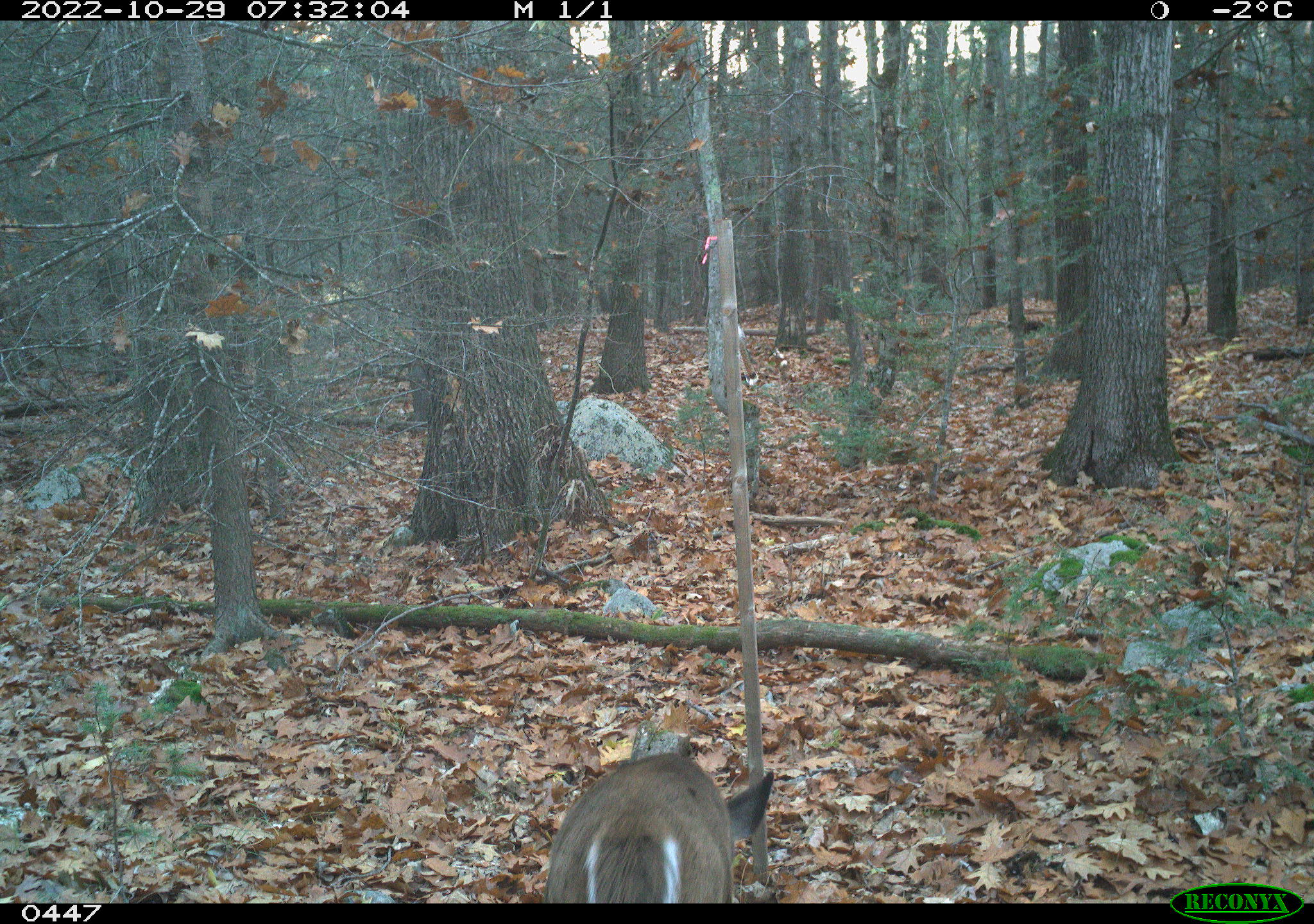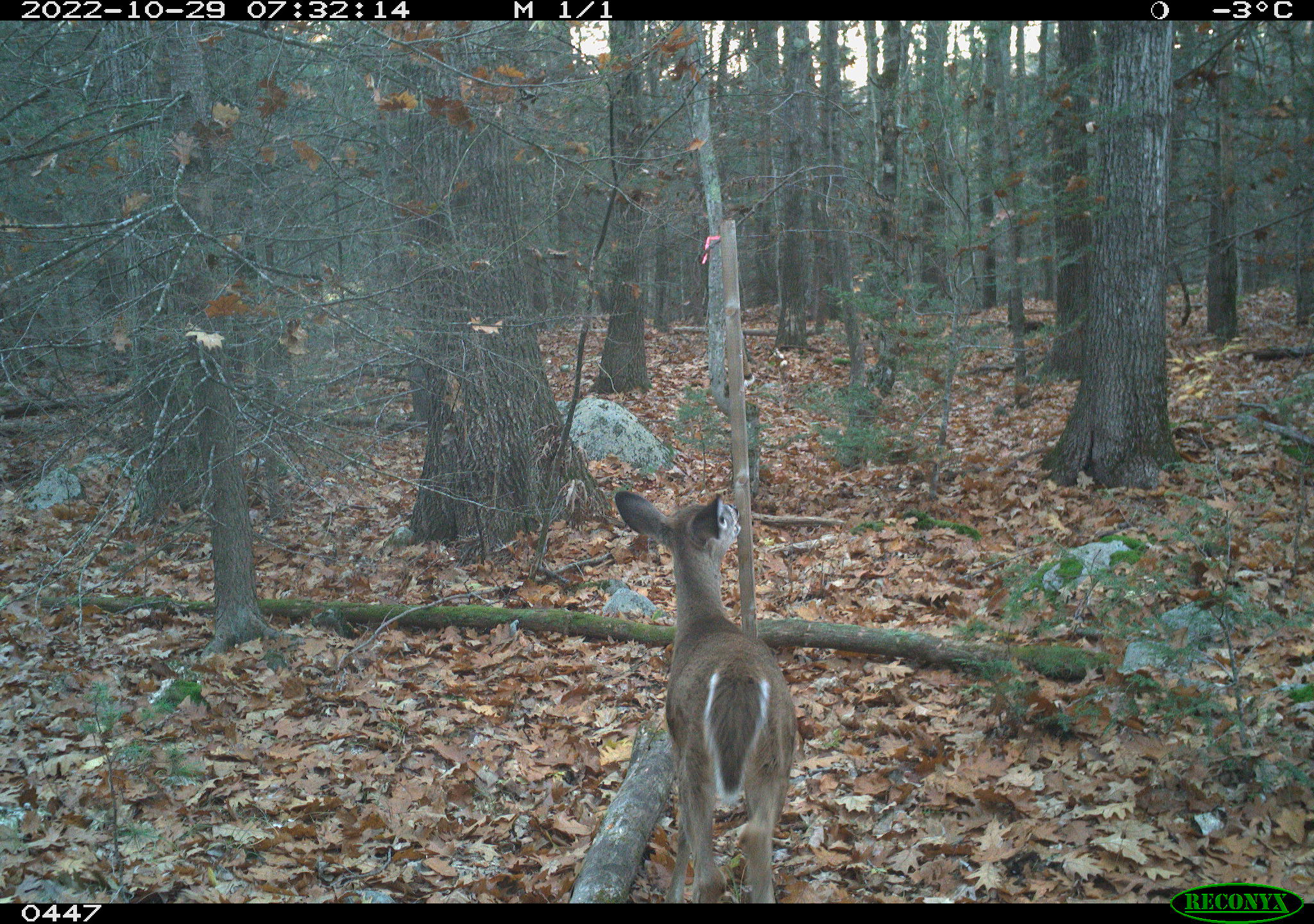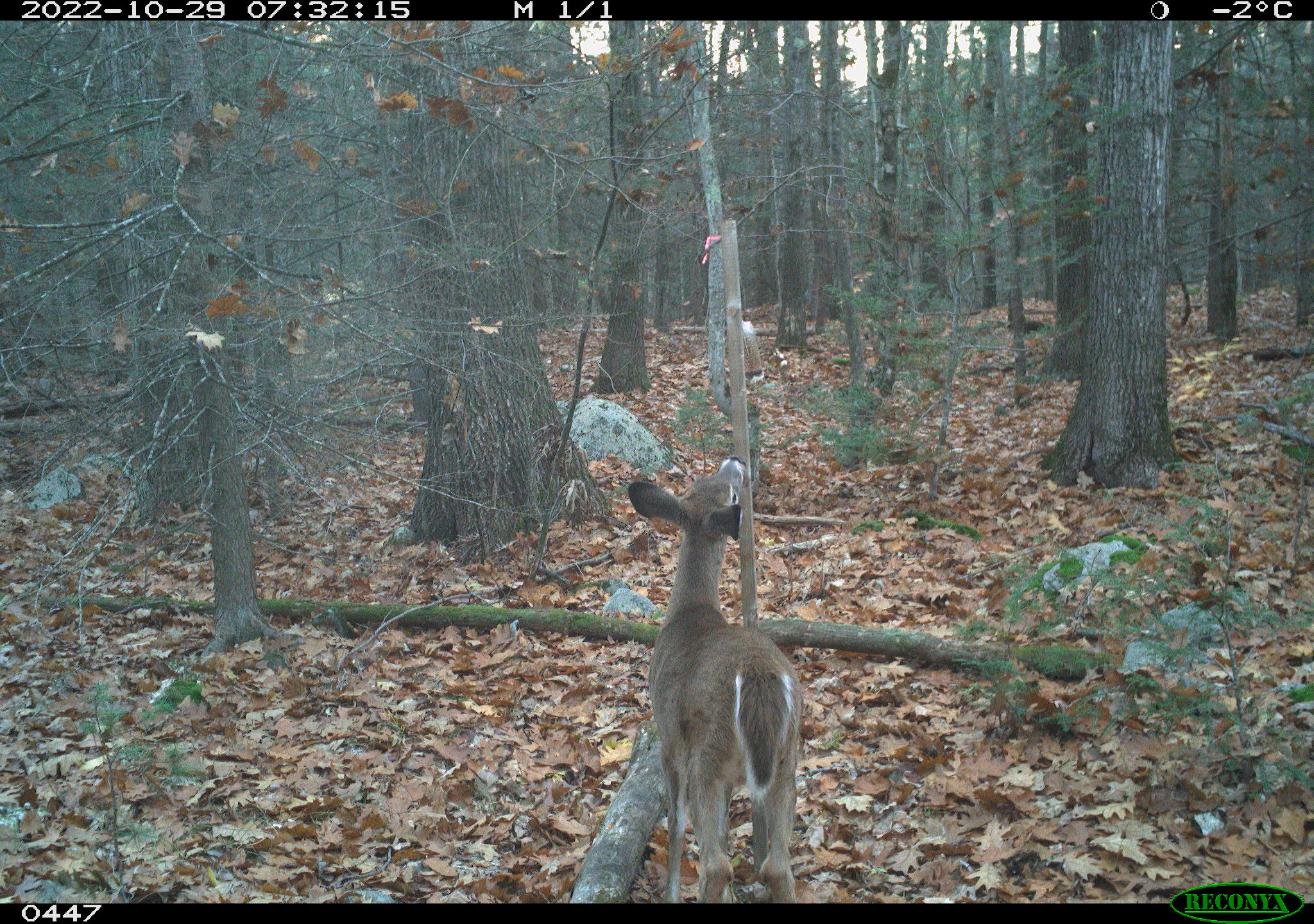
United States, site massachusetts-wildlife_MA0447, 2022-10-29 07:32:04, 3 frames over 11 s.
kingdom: Animalia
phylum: Chordata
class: Mammalia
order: Artiodactyla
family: Cervidae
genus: Odocoileus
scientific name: Odocoileus virginianus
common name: white-tailed deer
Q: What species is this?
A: White-tailed deer (Odocoileus virginianus).